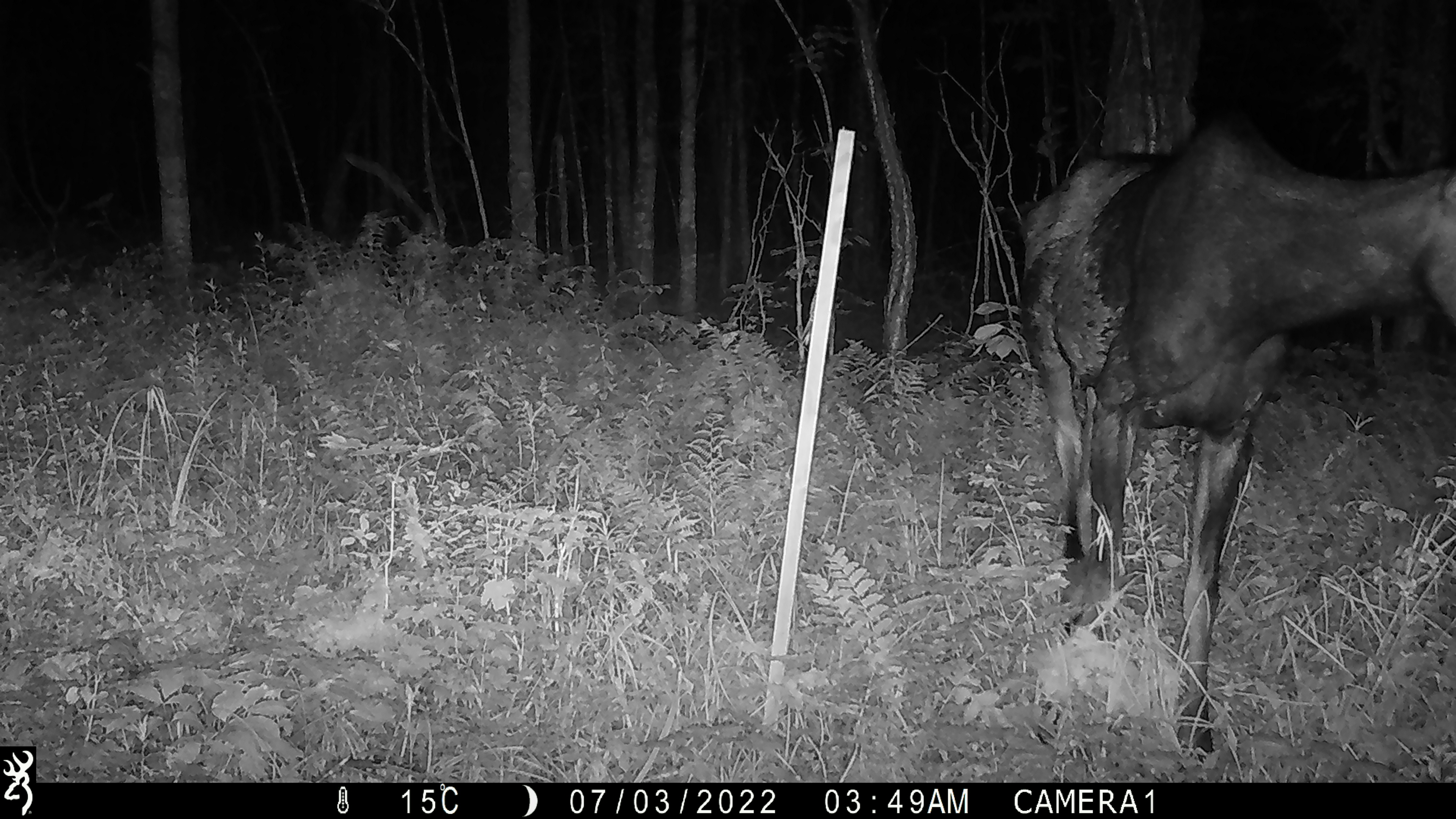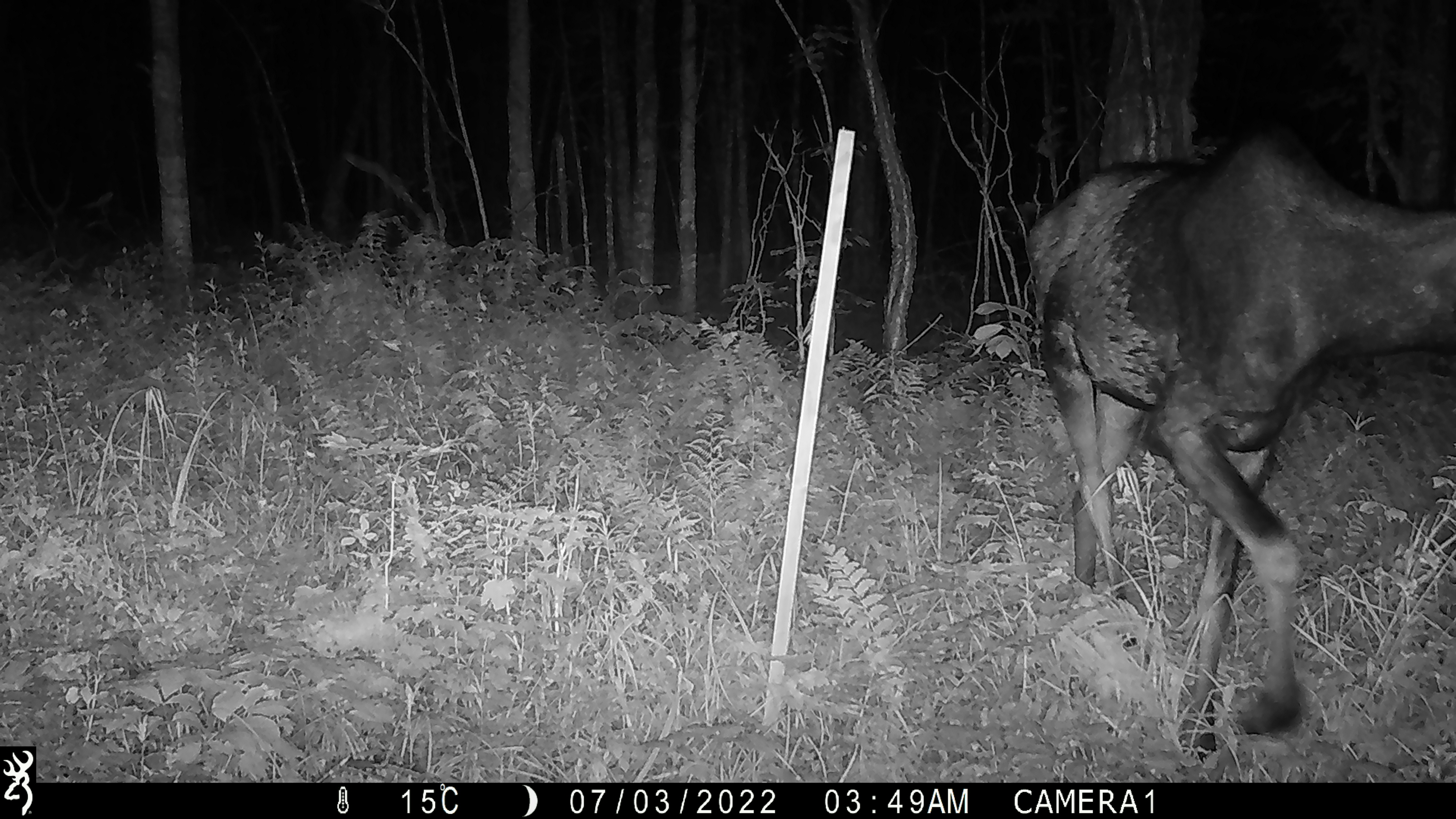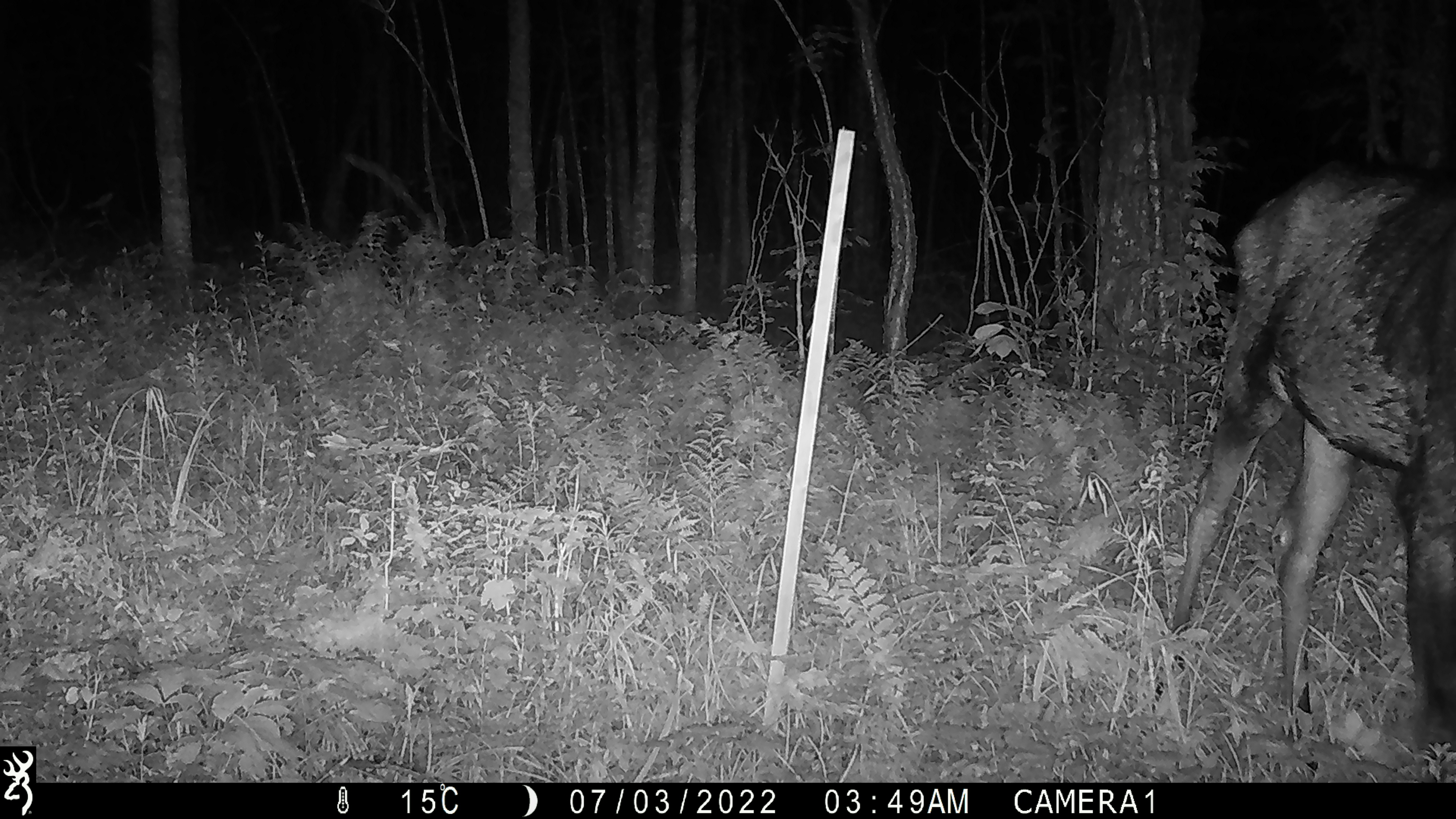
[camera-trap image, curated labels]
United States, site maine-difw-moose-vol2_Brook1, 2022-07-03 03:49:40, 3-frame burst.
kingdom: Animalia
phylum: Chordata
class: Mammalia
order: Artiodactyla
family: Cervidae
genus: Alces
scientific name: Alces alces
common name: moose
Moose (Alces alces).